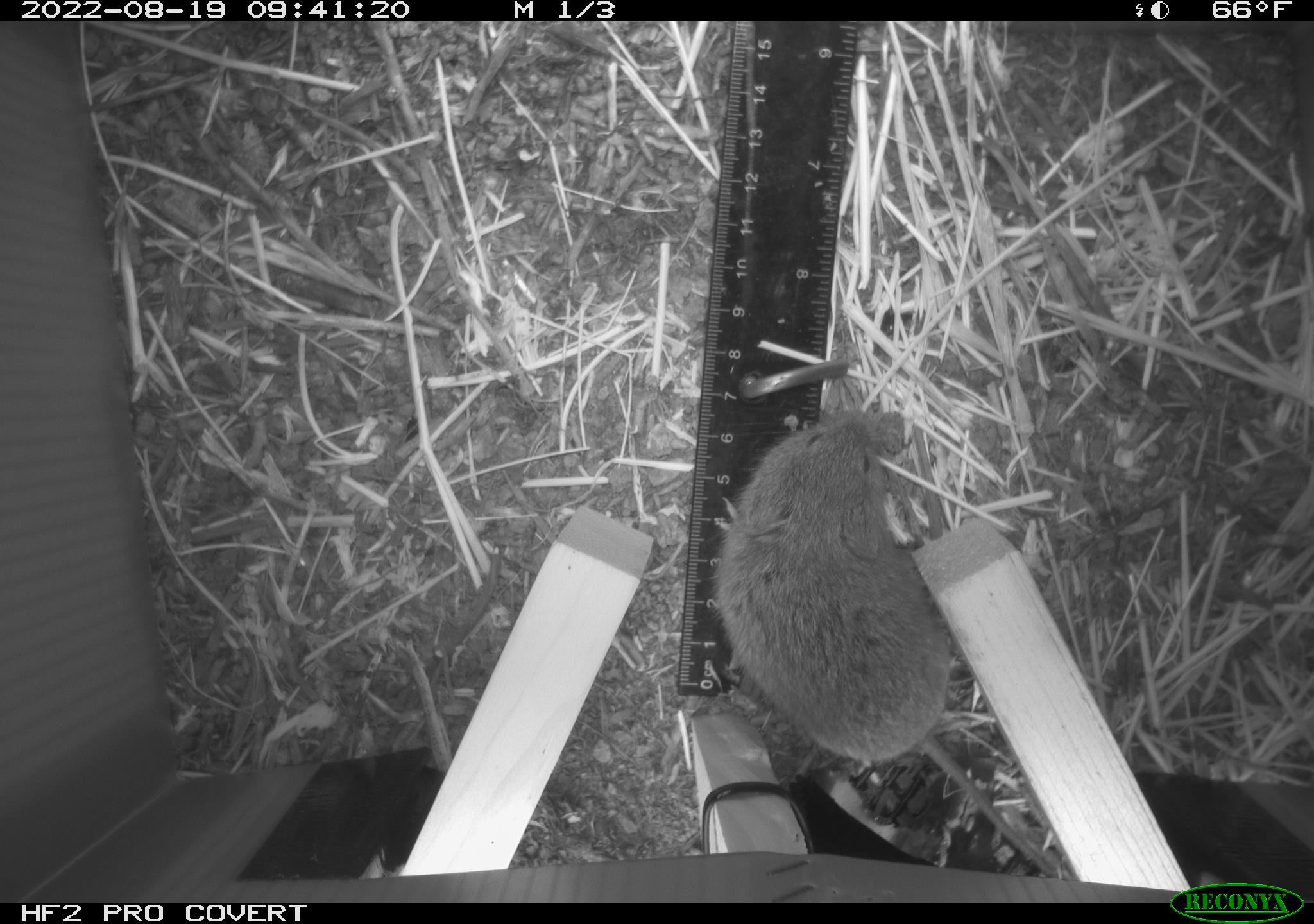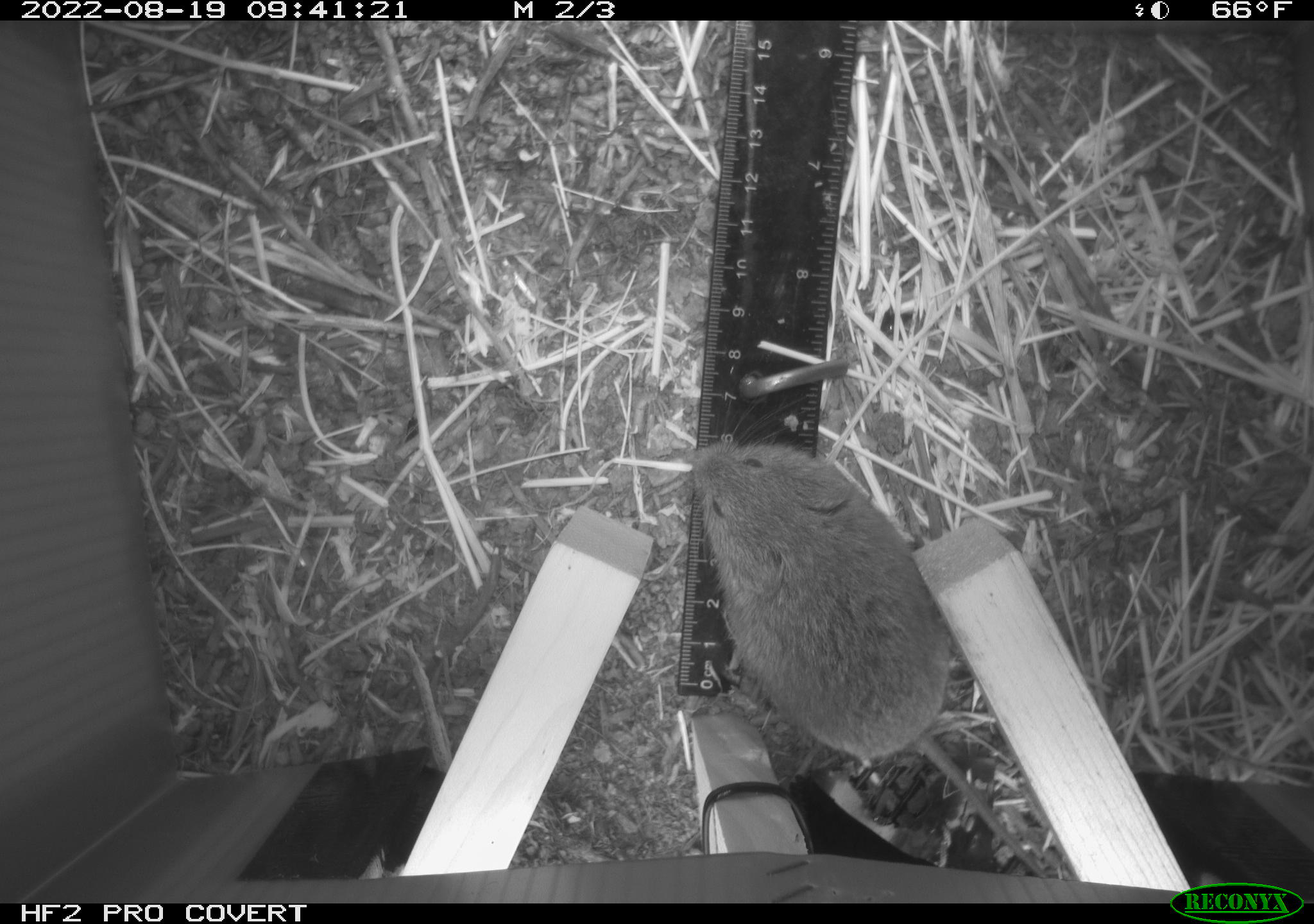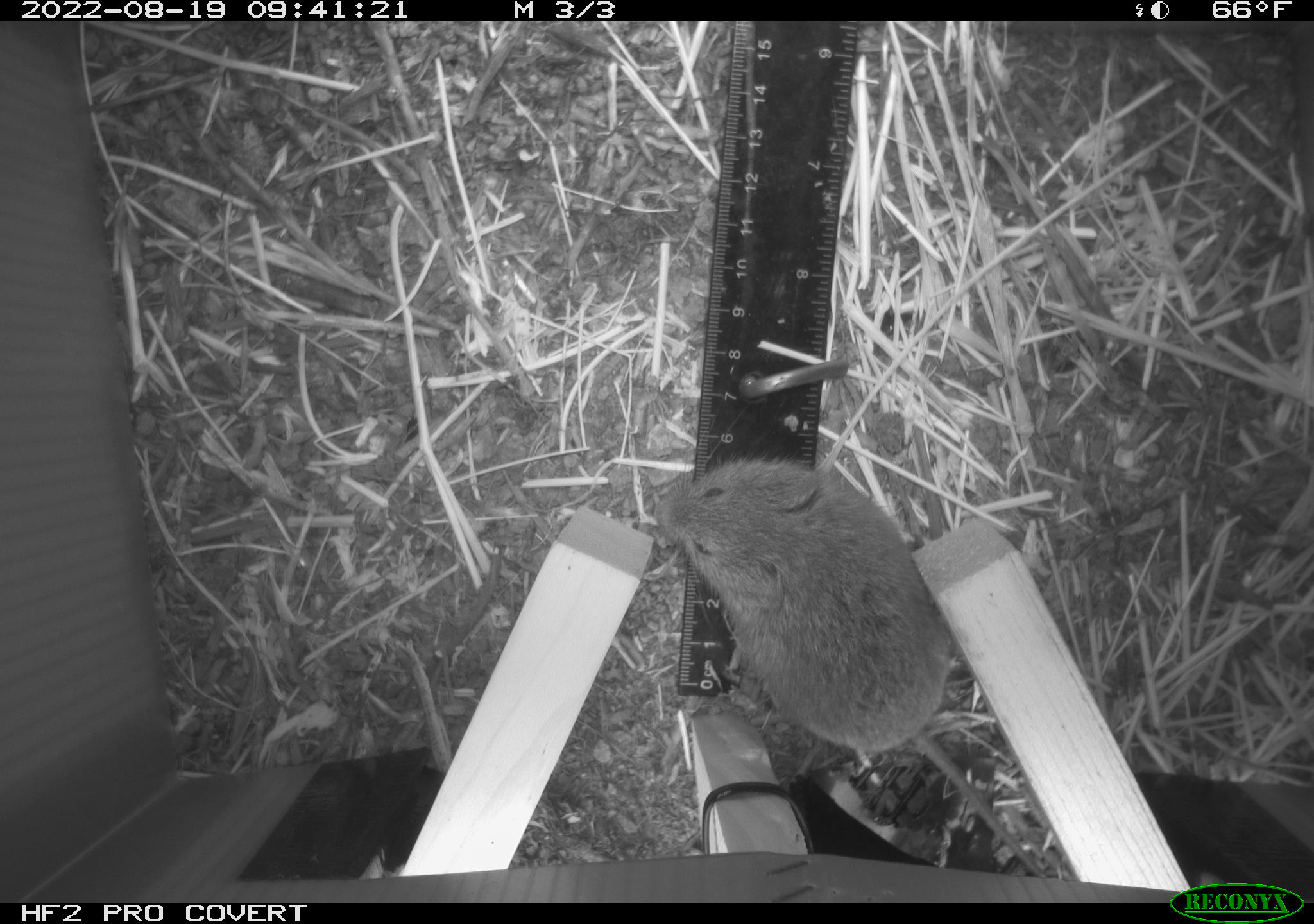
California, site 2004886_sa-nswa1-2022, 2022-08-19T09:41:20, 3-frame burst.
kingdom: Animalia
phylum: Chordata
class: Mammalia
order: Rodentia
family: Cricetidae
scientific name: Cricetidae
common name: hamsters, voles, lemmings, and allies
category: cricetidae family